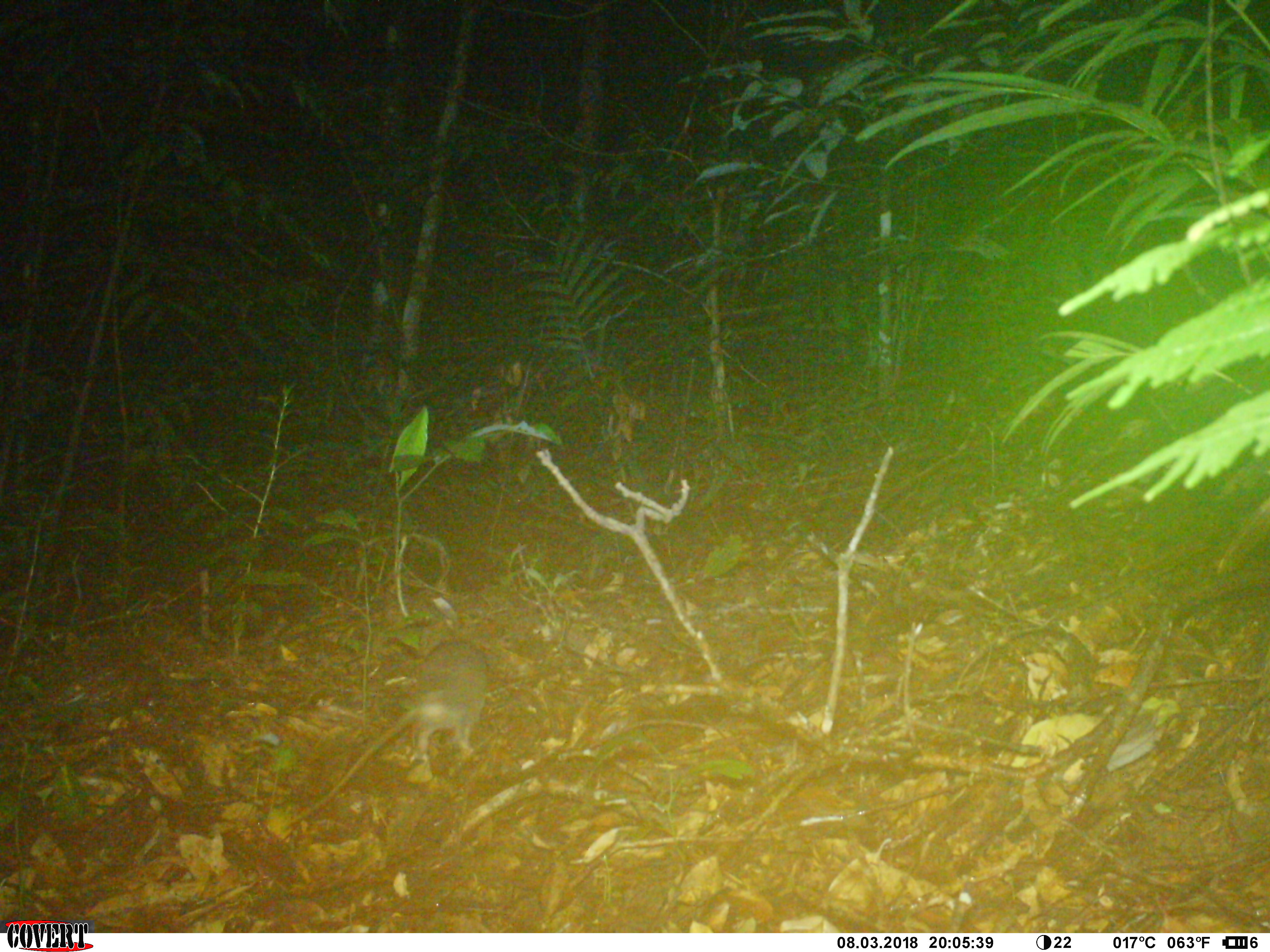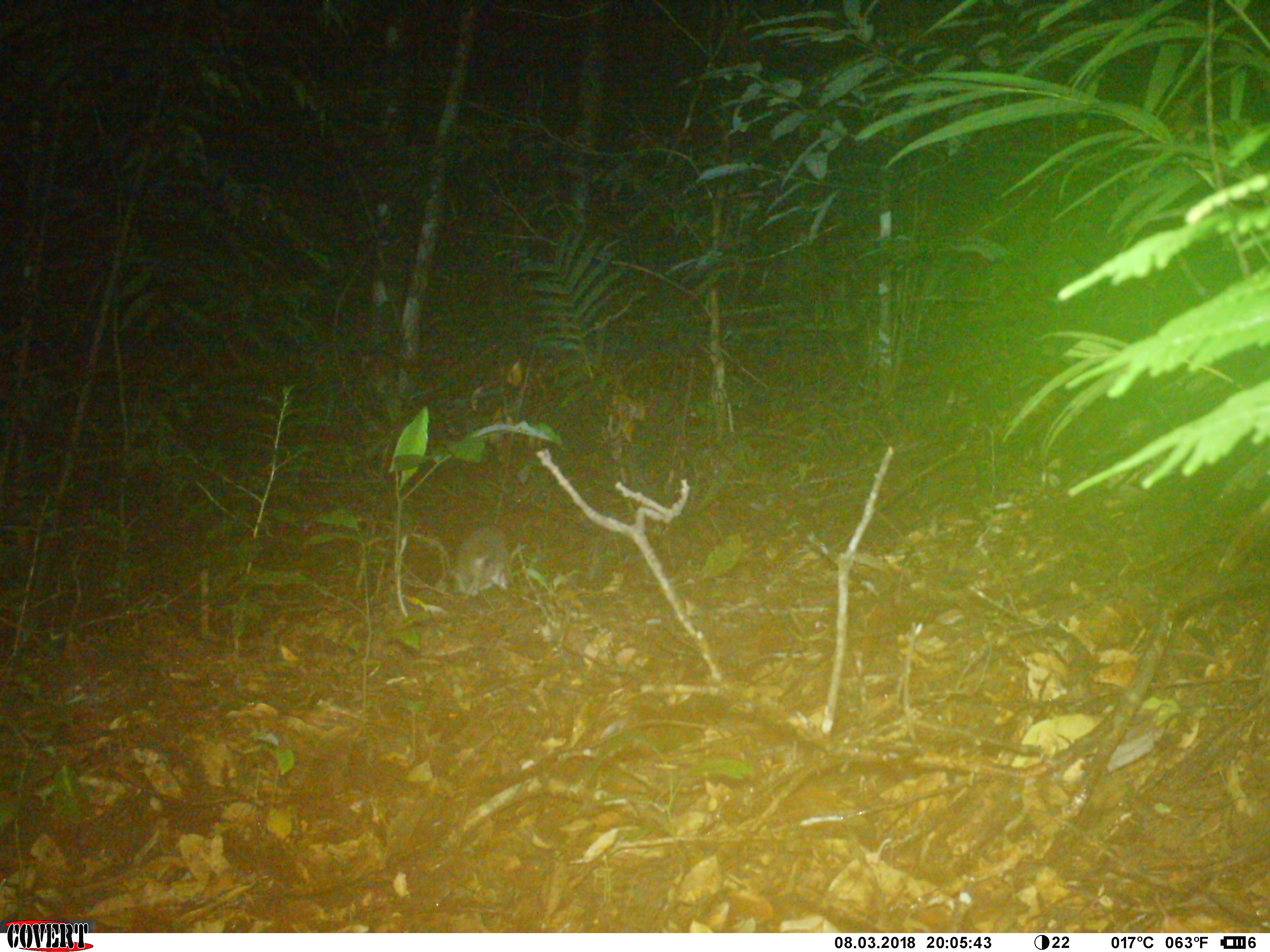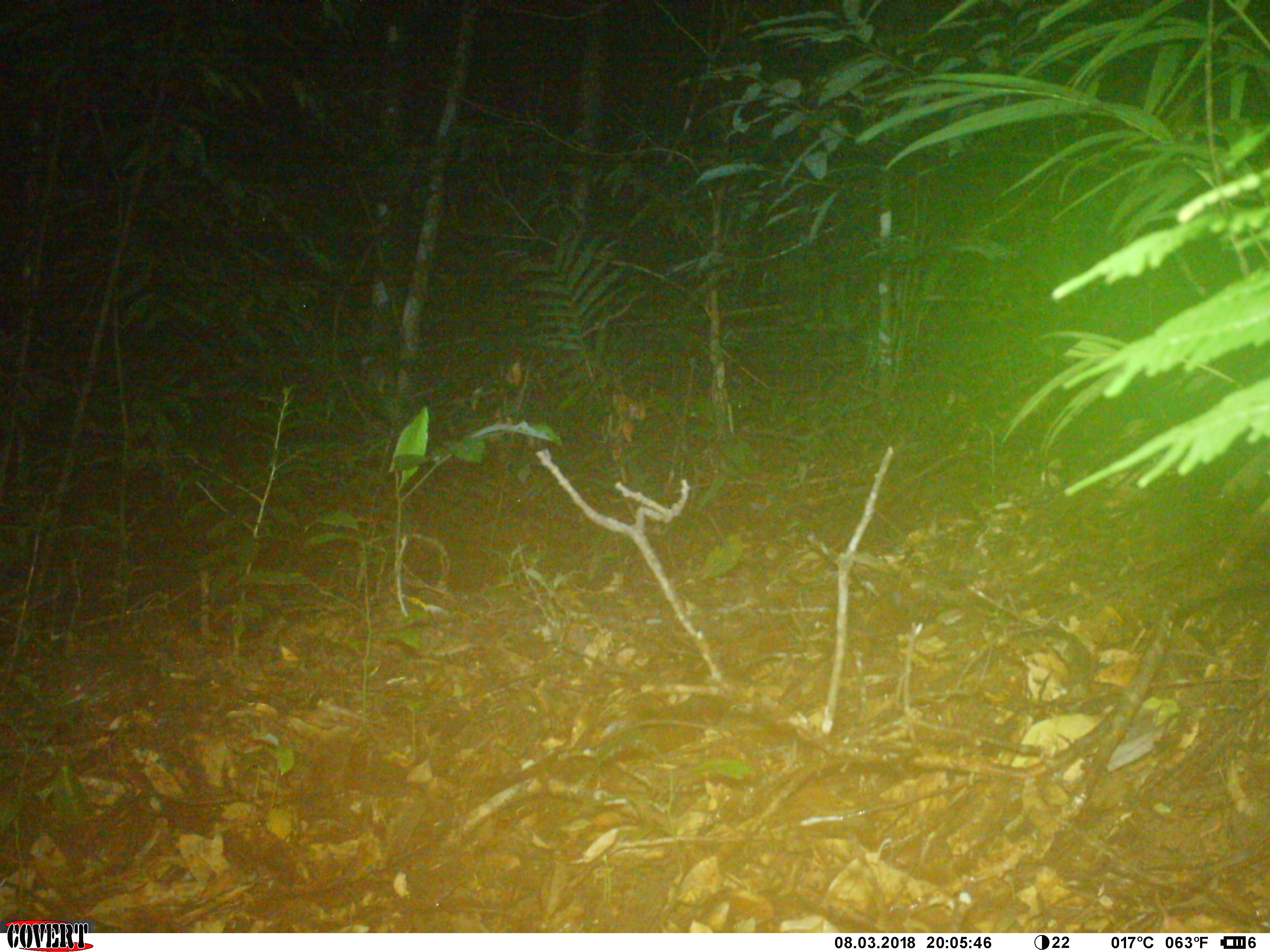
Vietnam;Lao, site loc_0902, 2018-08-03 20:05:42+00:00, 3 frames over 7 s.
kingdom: Animalia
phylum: Chordata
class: Mammalia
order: Rodentia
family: Muridae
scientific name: Muridae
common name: old-world mice and rats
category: unidentified murid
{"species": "unidentified murid (old-world mice and rats) (Muridae)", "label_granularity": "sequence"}